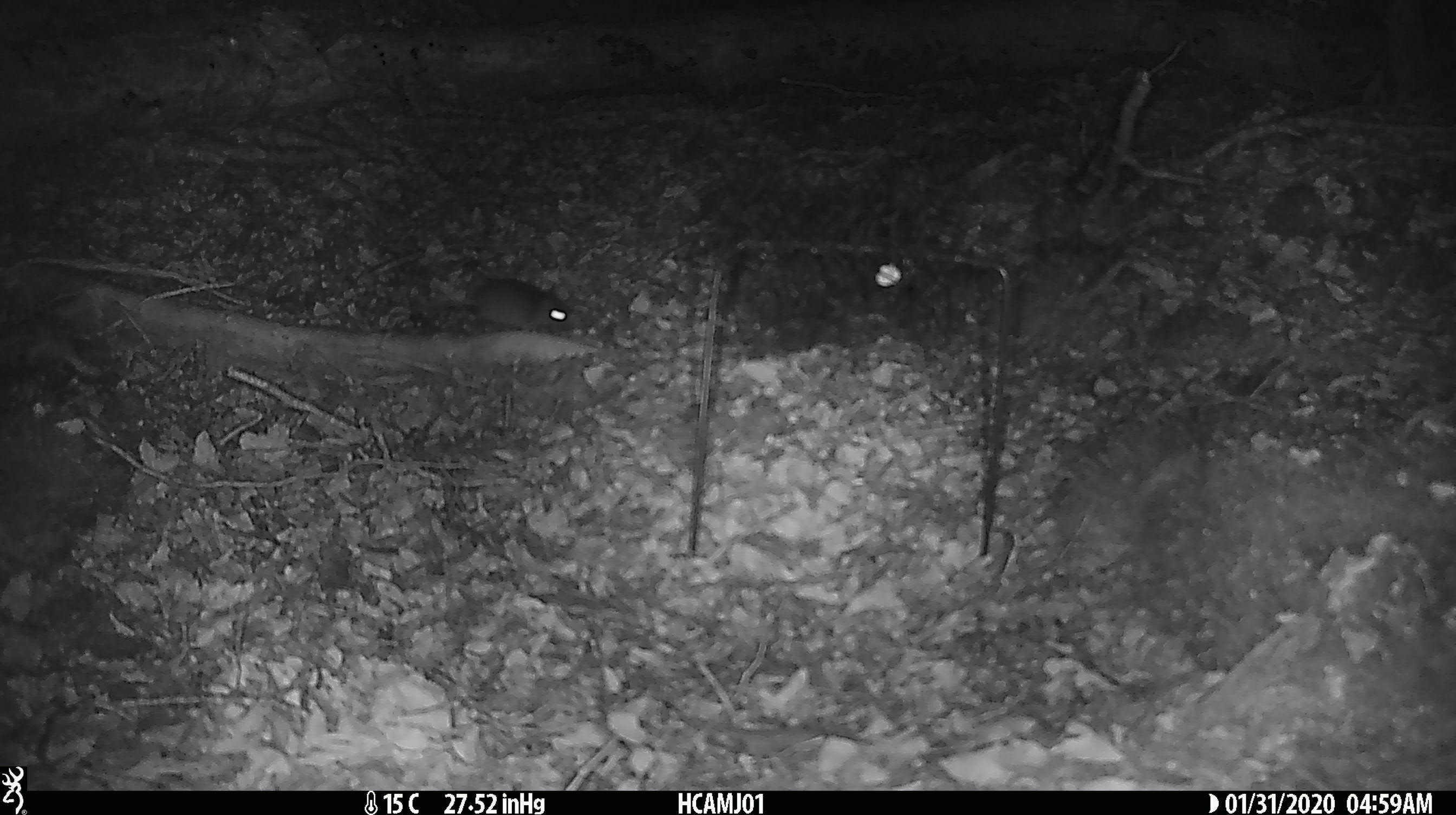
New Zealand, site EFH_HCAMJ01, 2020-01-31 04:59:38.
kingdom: Animalia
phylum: Chordata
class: Mammalia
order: Rodentia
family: Muridae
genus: Mus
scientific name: Mus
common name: mouse